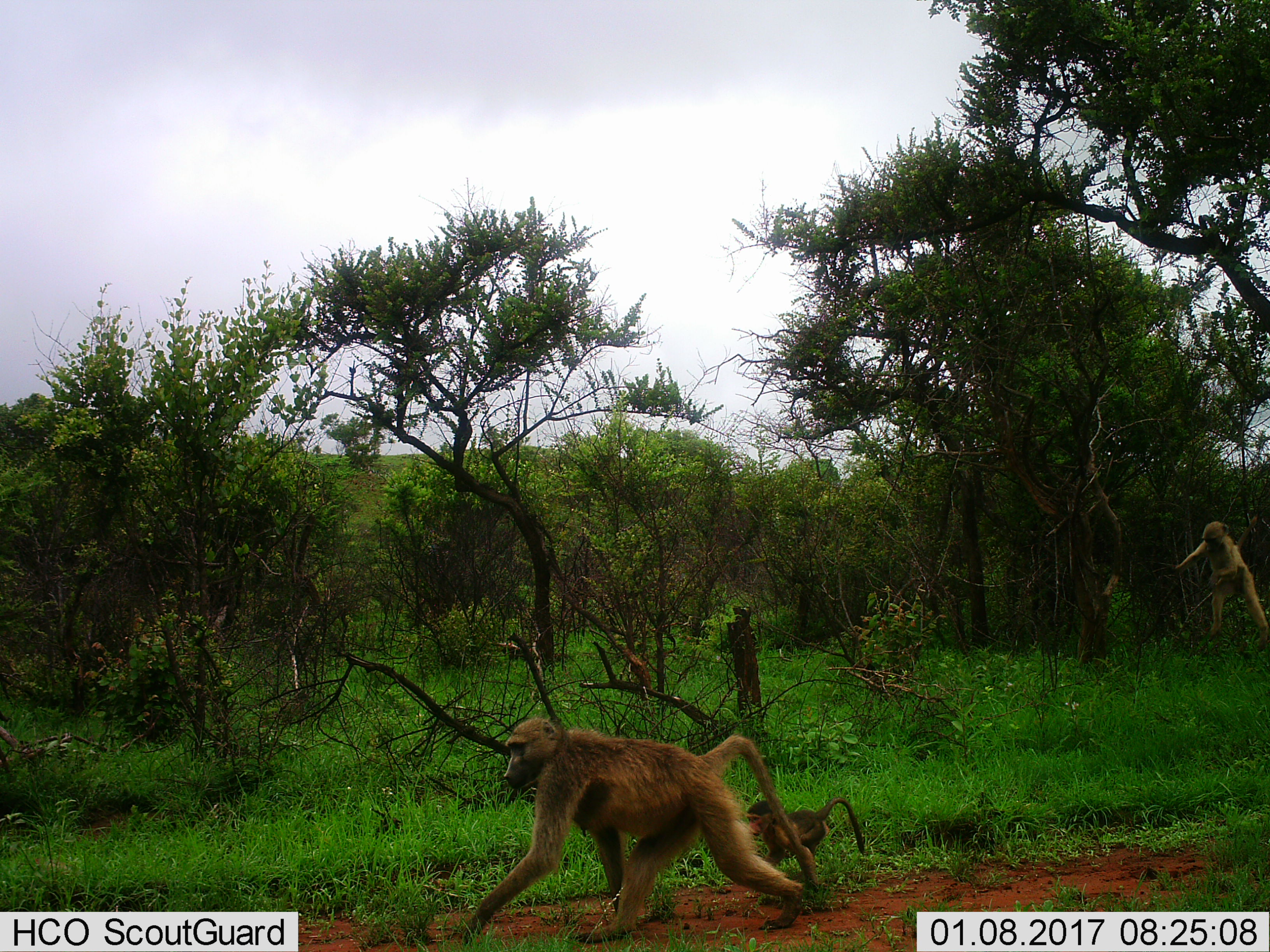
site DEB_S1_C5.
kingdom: Animalia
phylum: Chordata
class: Mammalia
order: Primates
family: Cercopithecidae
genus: Papio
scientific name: Papio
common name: baboon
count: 3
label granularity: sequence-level